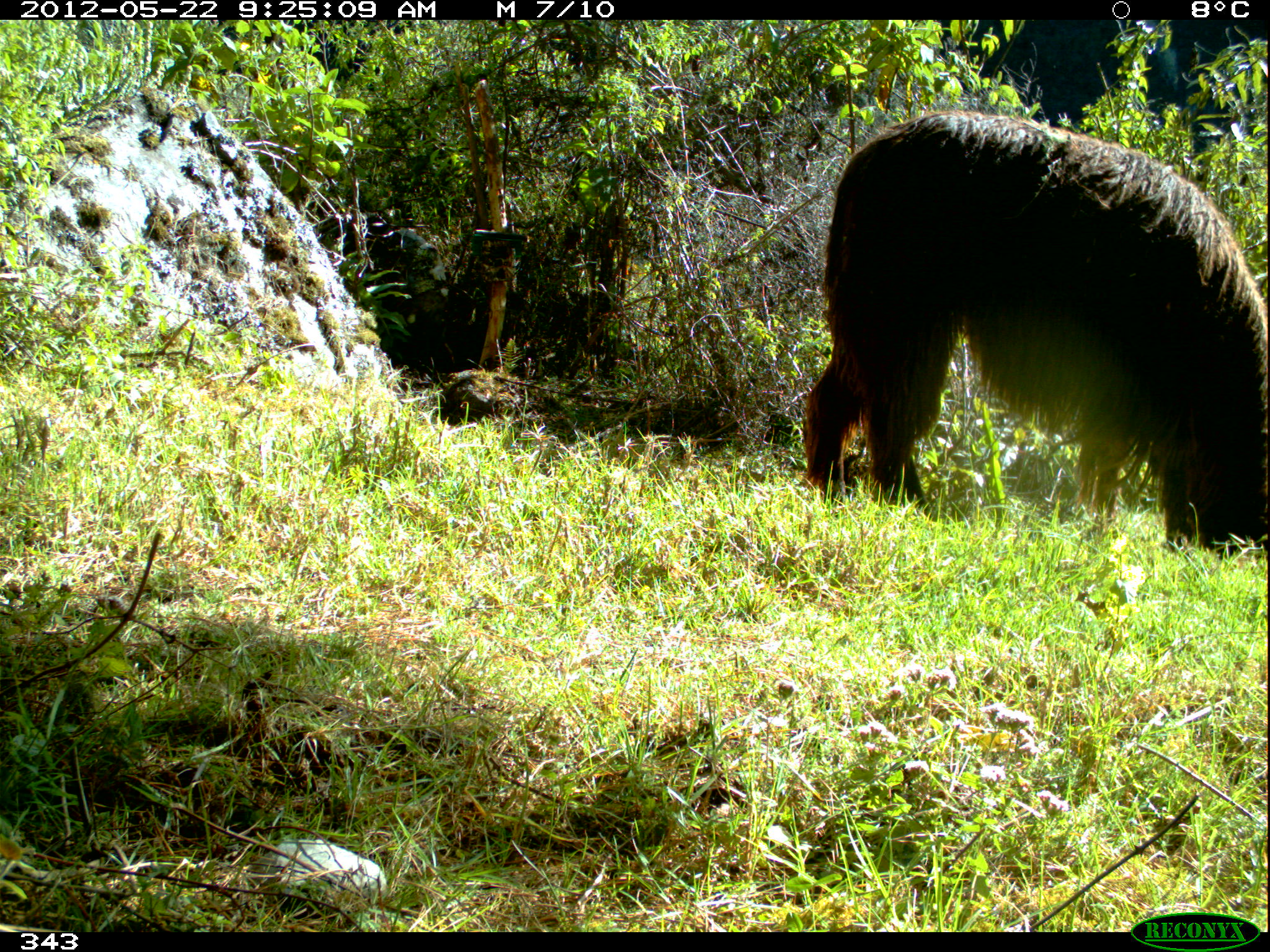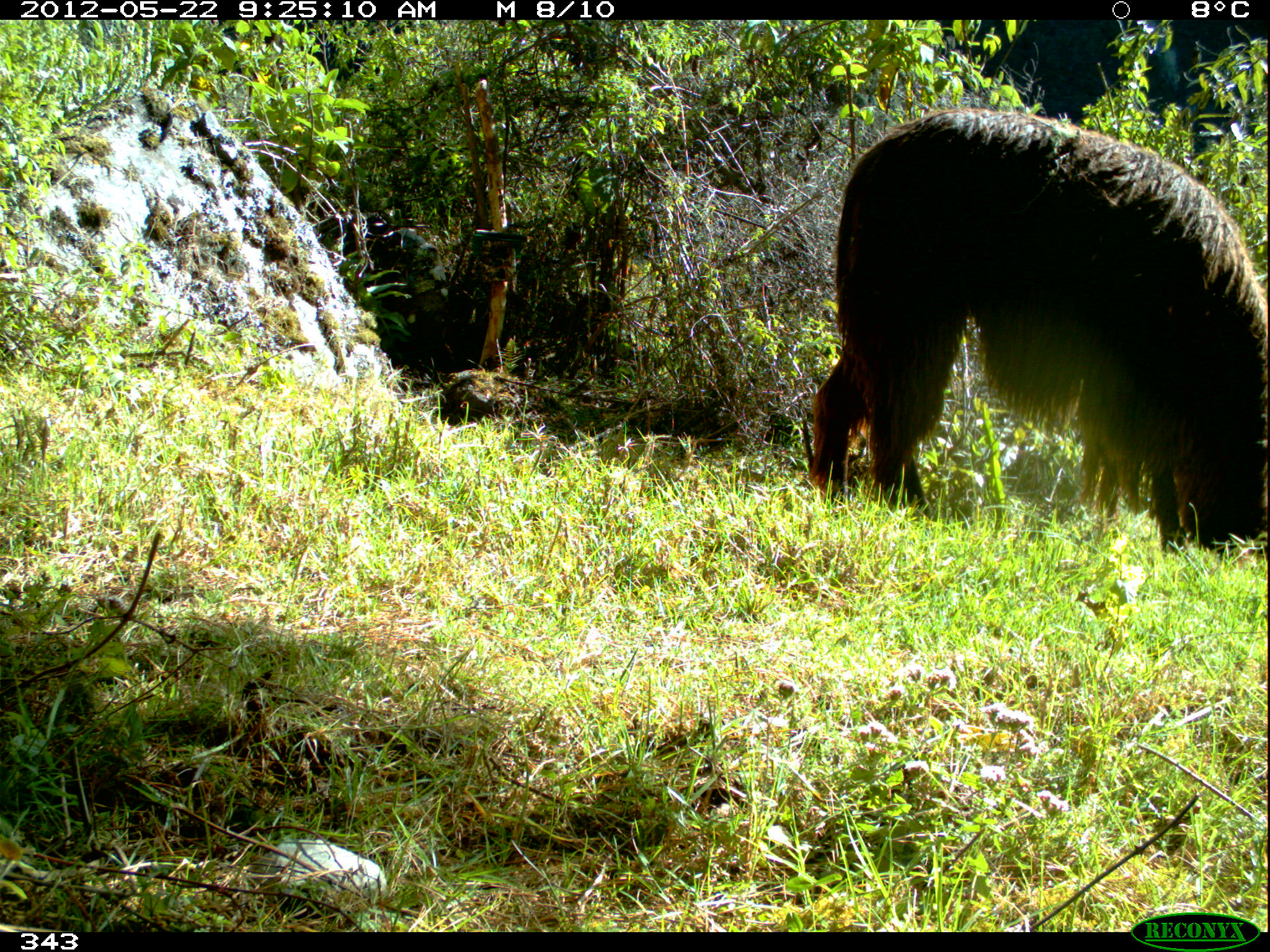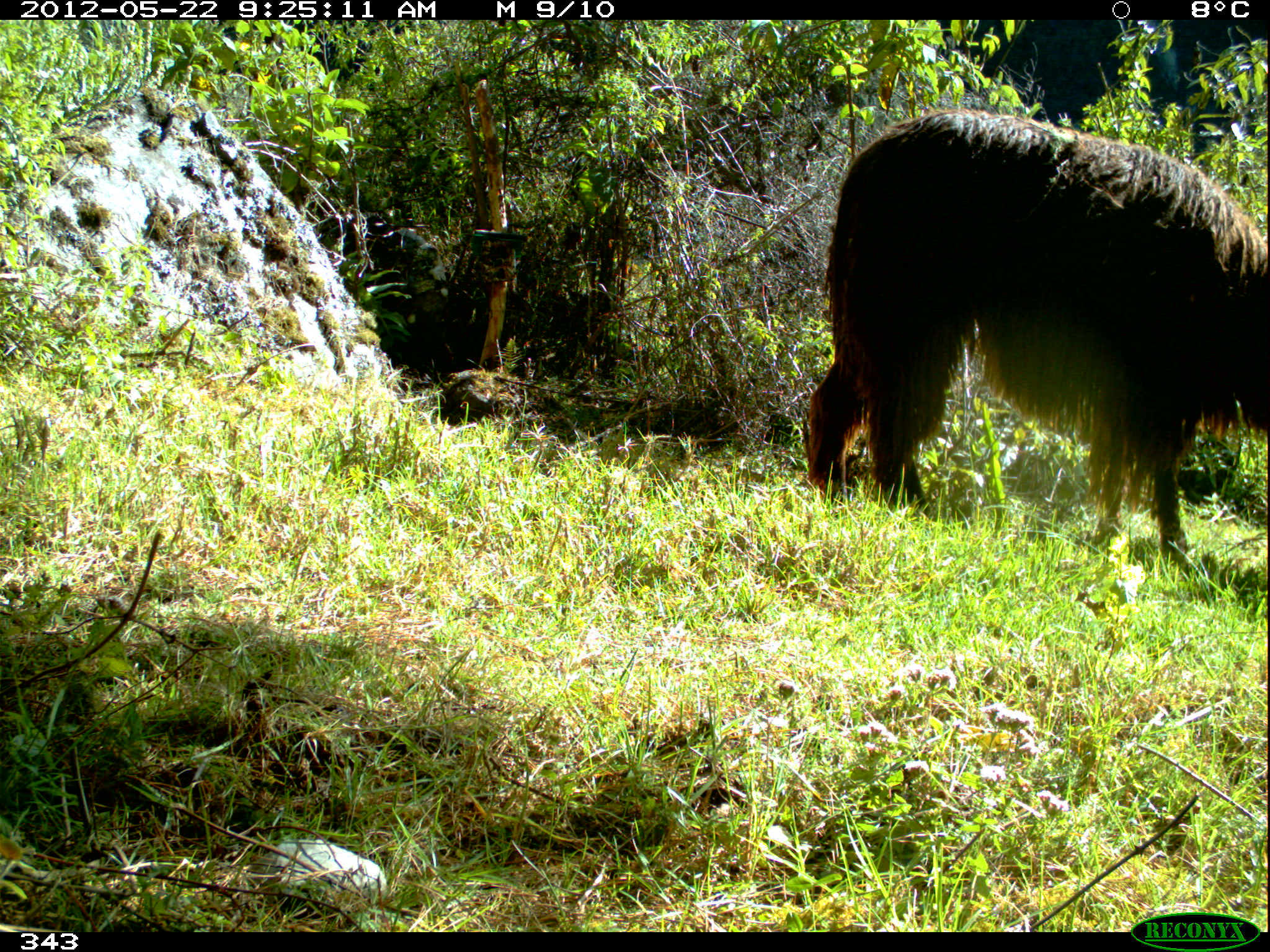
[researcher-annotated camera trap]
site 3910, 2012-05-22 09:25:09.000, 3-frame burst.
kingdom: Animalia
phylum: Chordata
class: Mammalia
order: Artiodactyla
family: Camelidae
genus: Vicugna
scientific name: Vicugna pacos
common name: alpaca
Vicugna pacos (alpaca).